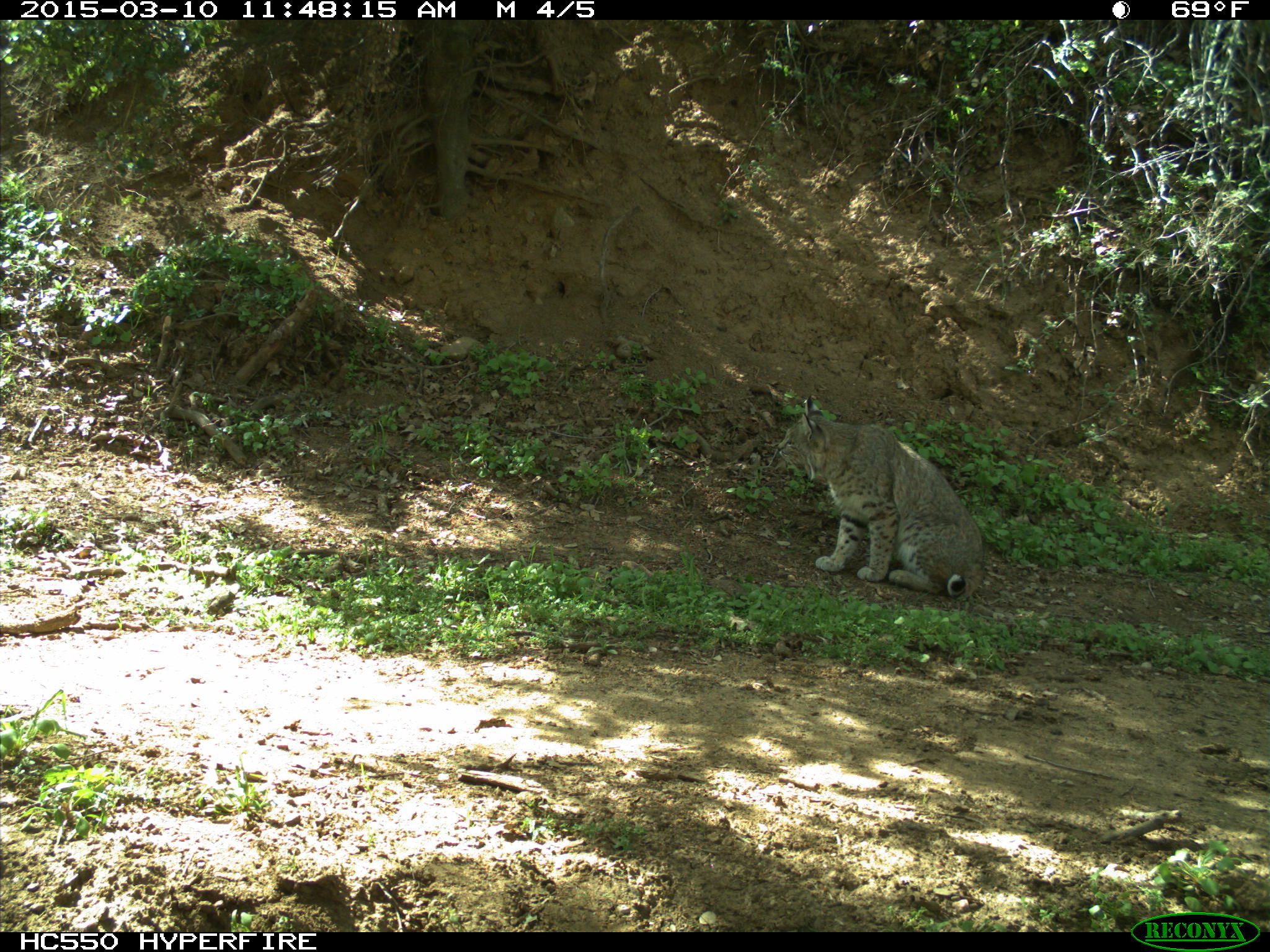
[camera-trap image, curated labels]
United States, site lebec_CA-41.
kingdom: Animalia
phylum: Chordata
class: Mammalia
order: Carnivora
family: Felidae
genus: Lynx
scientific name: Lynx rufus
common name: bobcat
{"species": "Lynx rufus (bobcat)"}